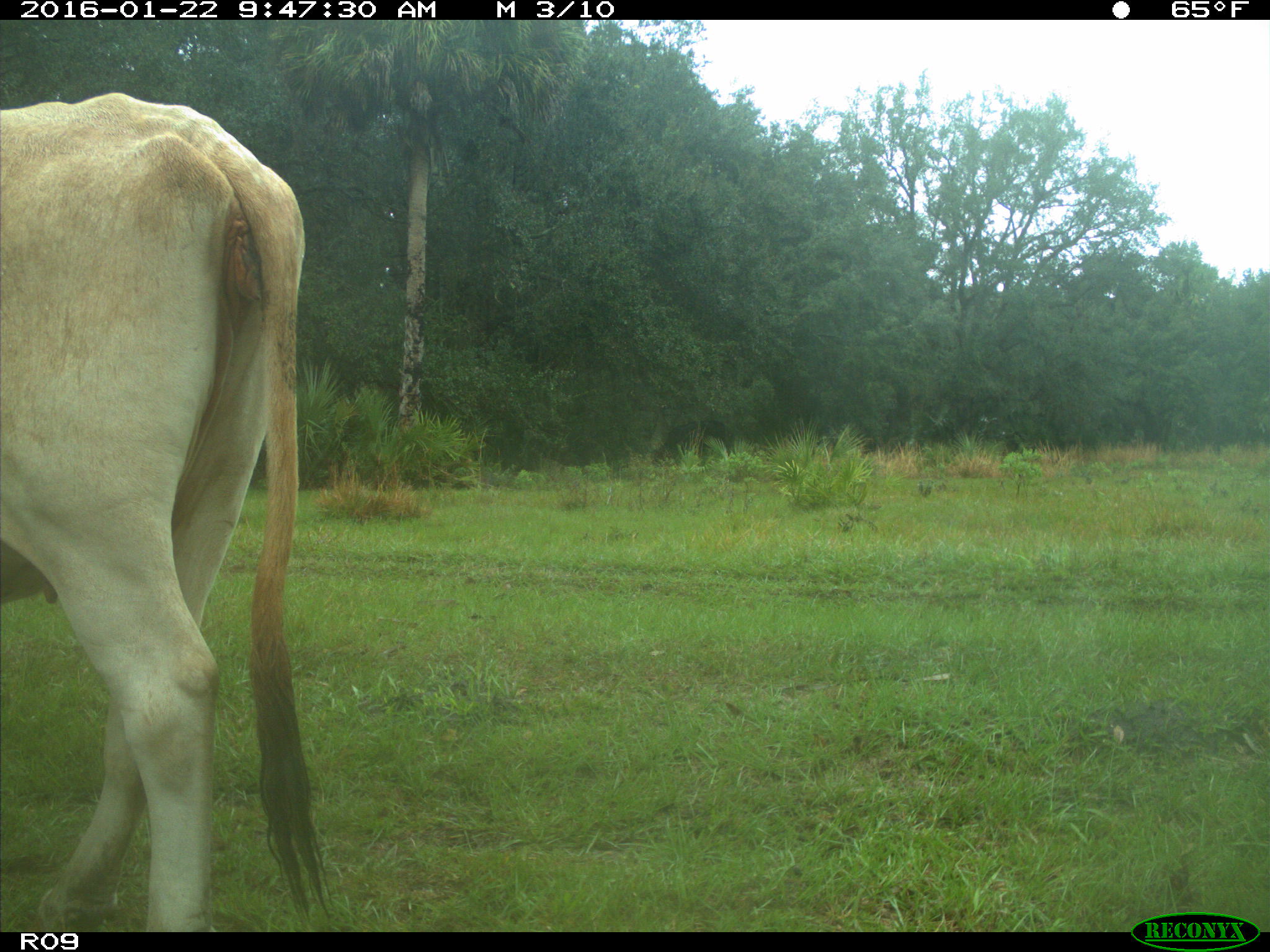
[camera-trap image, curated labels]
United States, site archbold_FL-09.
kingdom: Animalia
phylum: Chordata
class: Mammalia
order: Artiodactyla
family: Bovidae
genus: Bos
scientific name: Bos taurus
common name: domestic cow